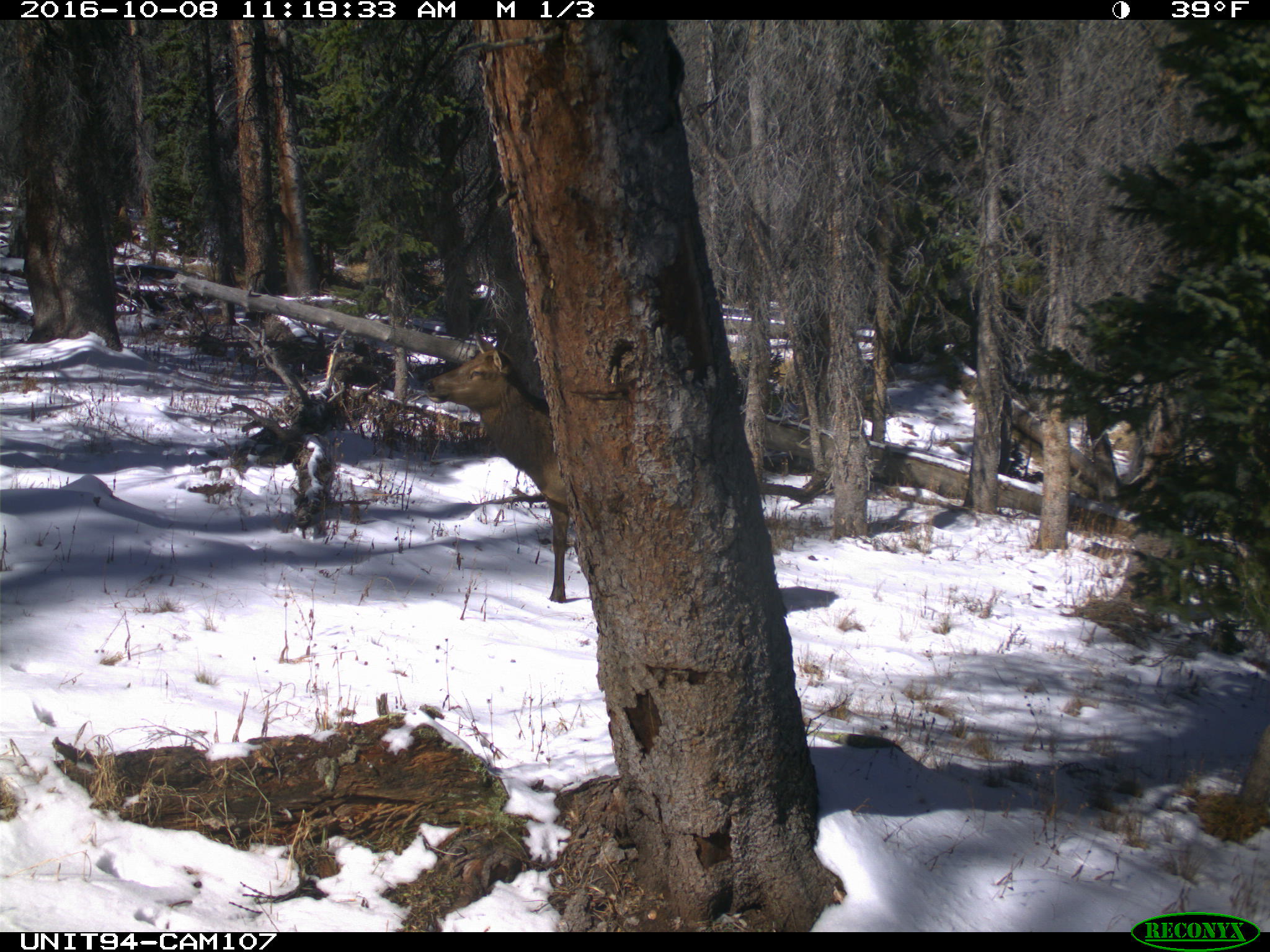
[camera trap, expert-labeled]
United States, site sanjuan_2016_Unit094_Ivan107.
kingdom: Animalia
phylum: Chordata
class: Mammalia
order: Artiodactyla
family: Cervidae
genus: Cervus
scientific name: Cervus elaphus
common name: red deer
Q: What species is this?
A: Cervus elaphus (red deer).